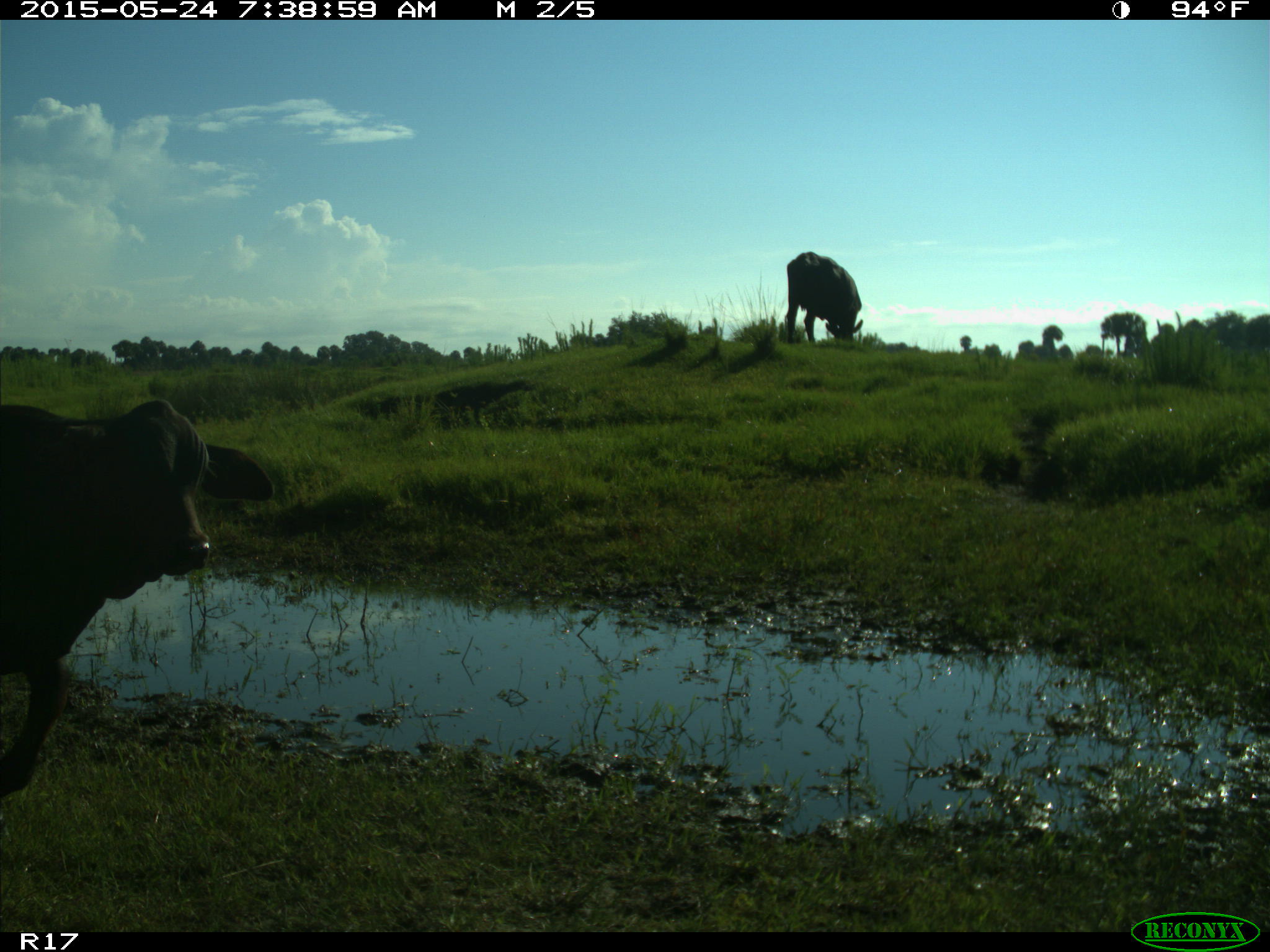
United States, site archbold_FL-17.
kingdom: Animalia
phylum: Chordata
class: Mammalia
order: Artiodactyla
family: Bovidae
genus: Bos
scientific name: Bos taurus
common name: domestic cow